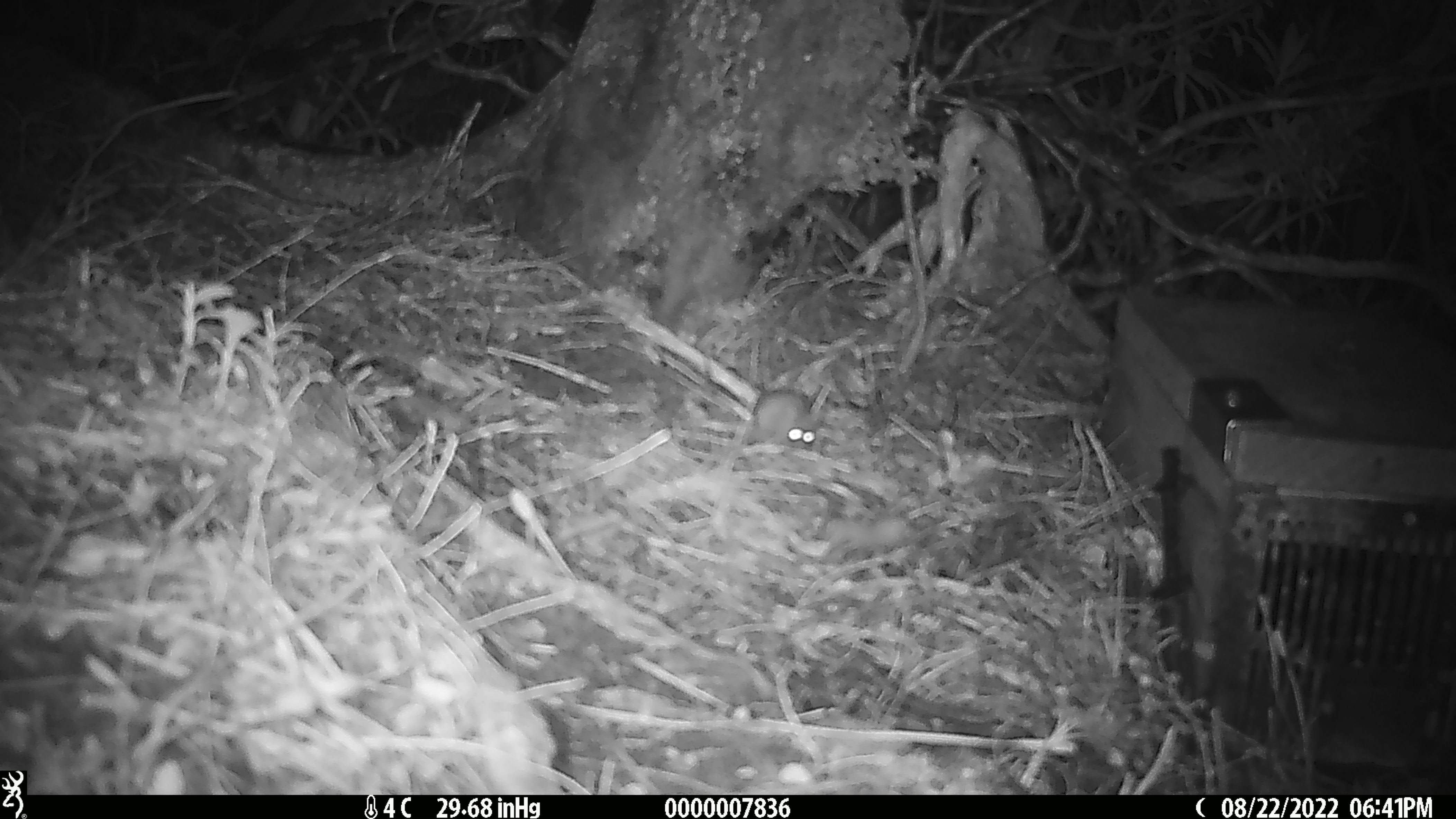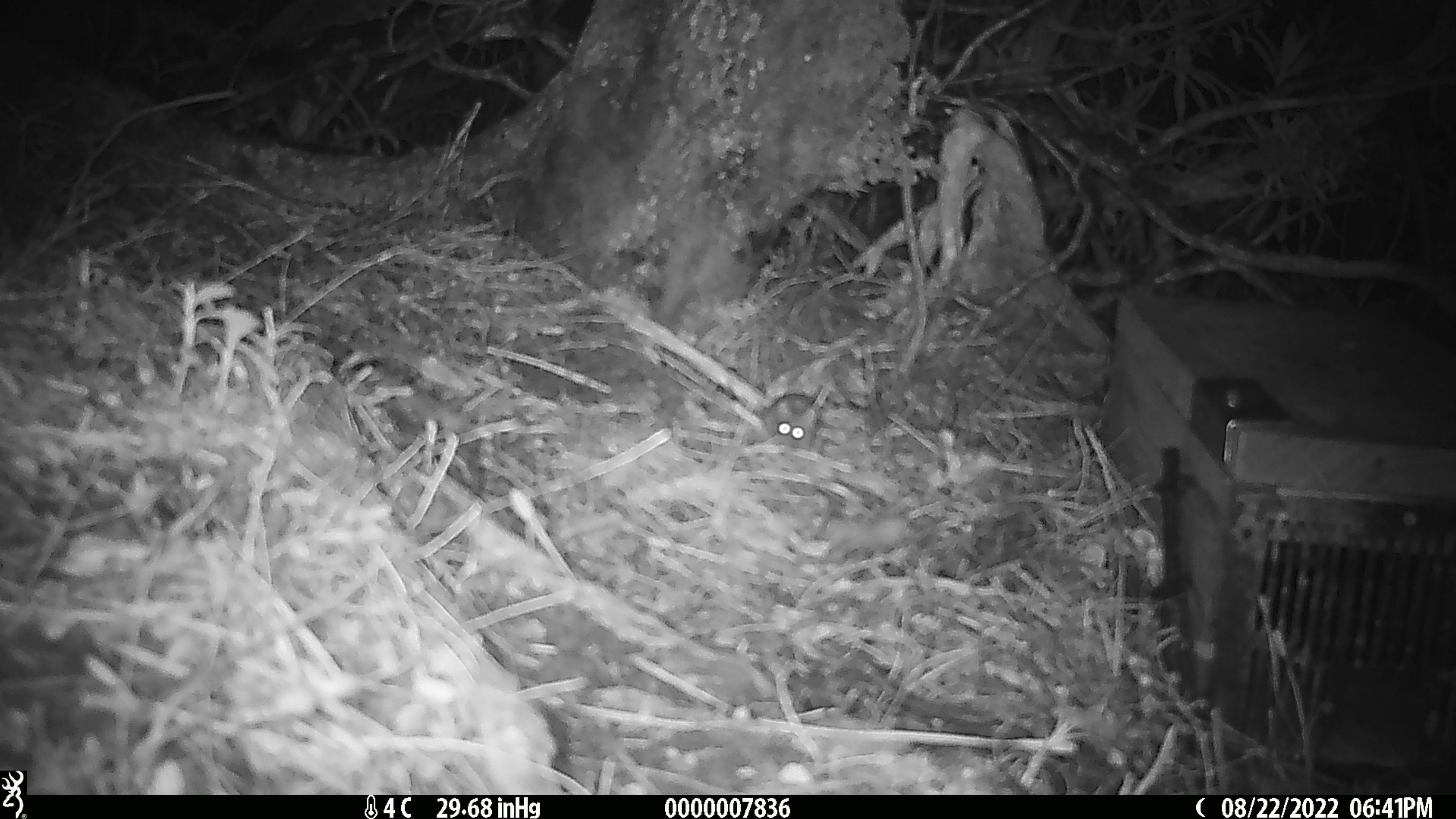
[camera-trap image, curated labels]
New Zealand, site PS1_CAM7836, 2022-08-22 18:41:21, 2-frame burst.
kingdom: Animalia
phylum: Chordata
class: Mammalia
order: Rodentia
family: Muridae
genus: Mus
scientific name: Mus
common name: mouse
Mouse (Mus).